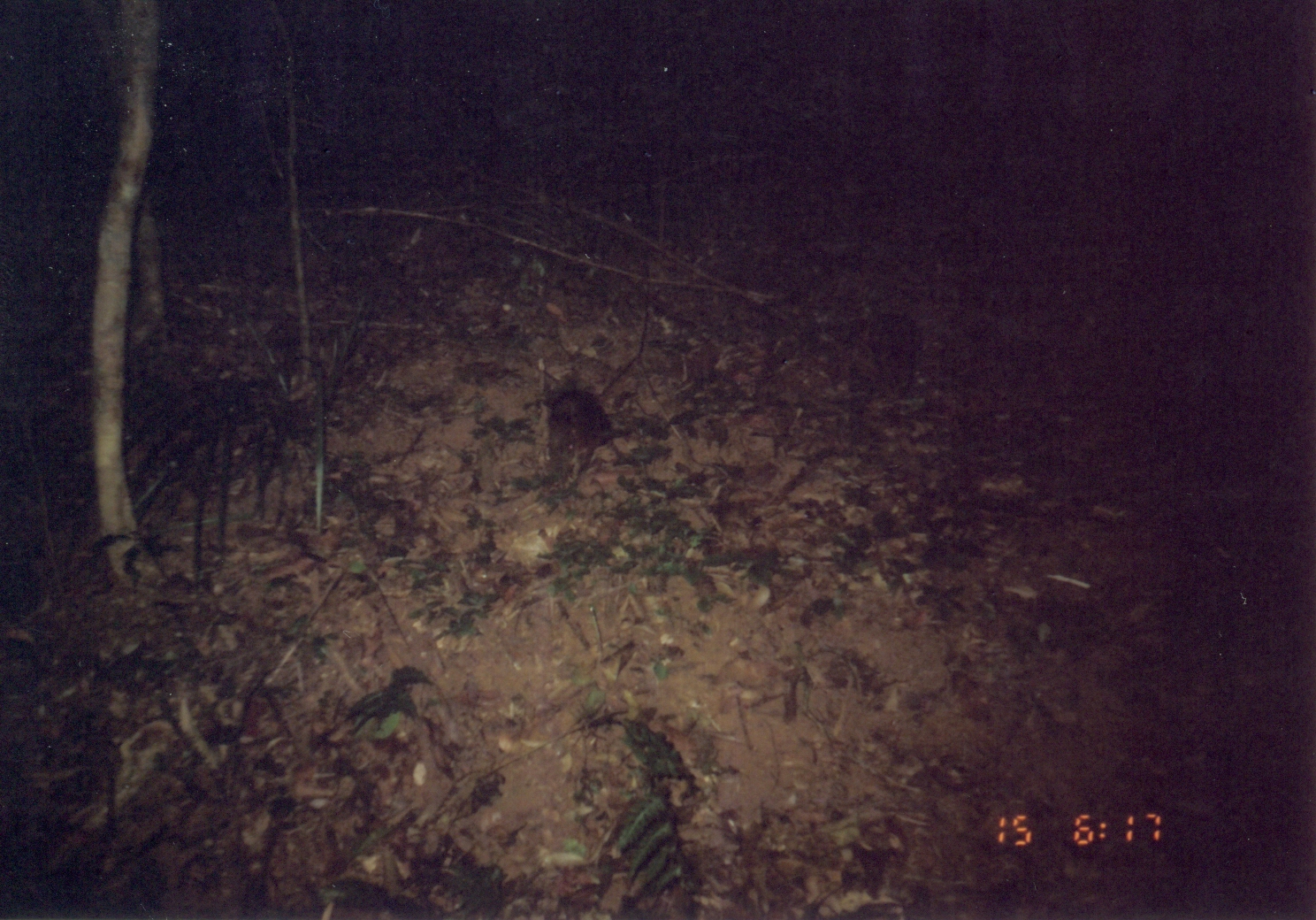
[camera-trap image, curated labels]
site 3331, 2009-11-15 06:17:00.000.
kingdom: Animalia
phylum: Chordata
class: Mammalia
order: Macroscelidea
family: Macroscelididae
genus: Rhynchocyon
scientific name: Rhynchocyon udzungwensis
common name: grey-faced sengi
Rhynchocyon udzungwensis (grey-faced sengi), count 1.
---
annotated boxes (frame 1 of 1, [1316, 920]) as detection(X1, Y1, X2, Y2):
rhynchocyon udzungwensis: detection(544, 387, 631, 474)